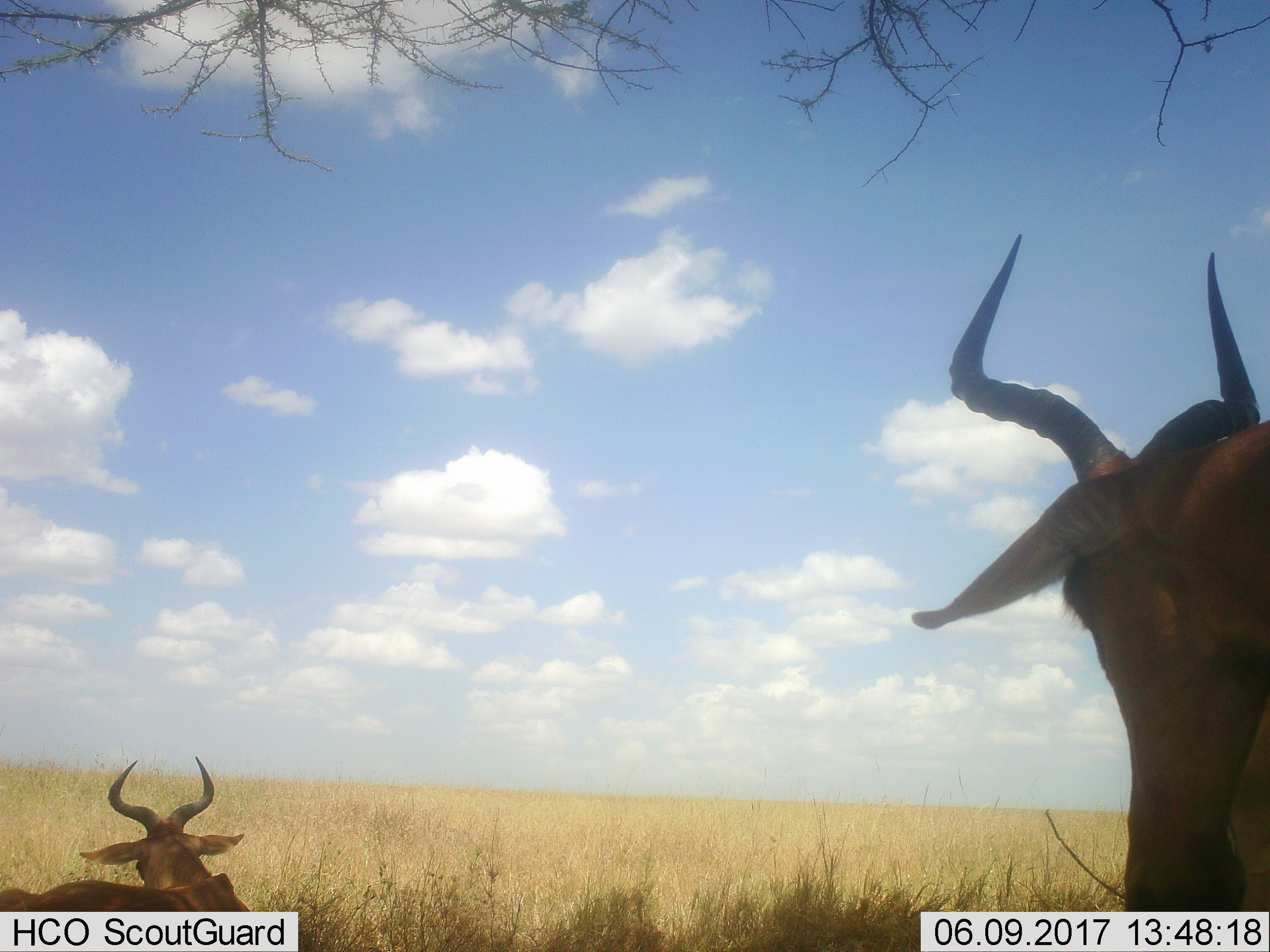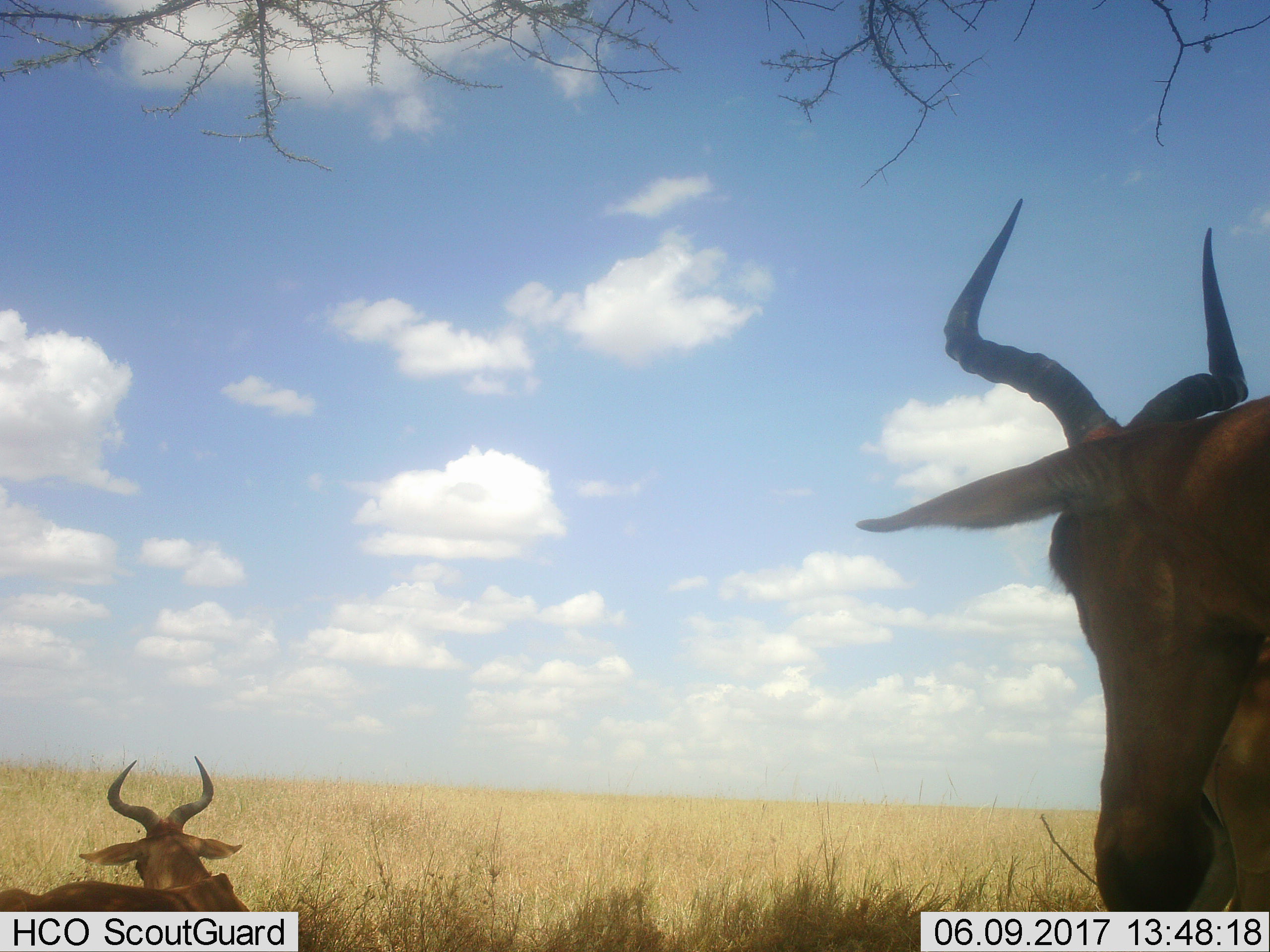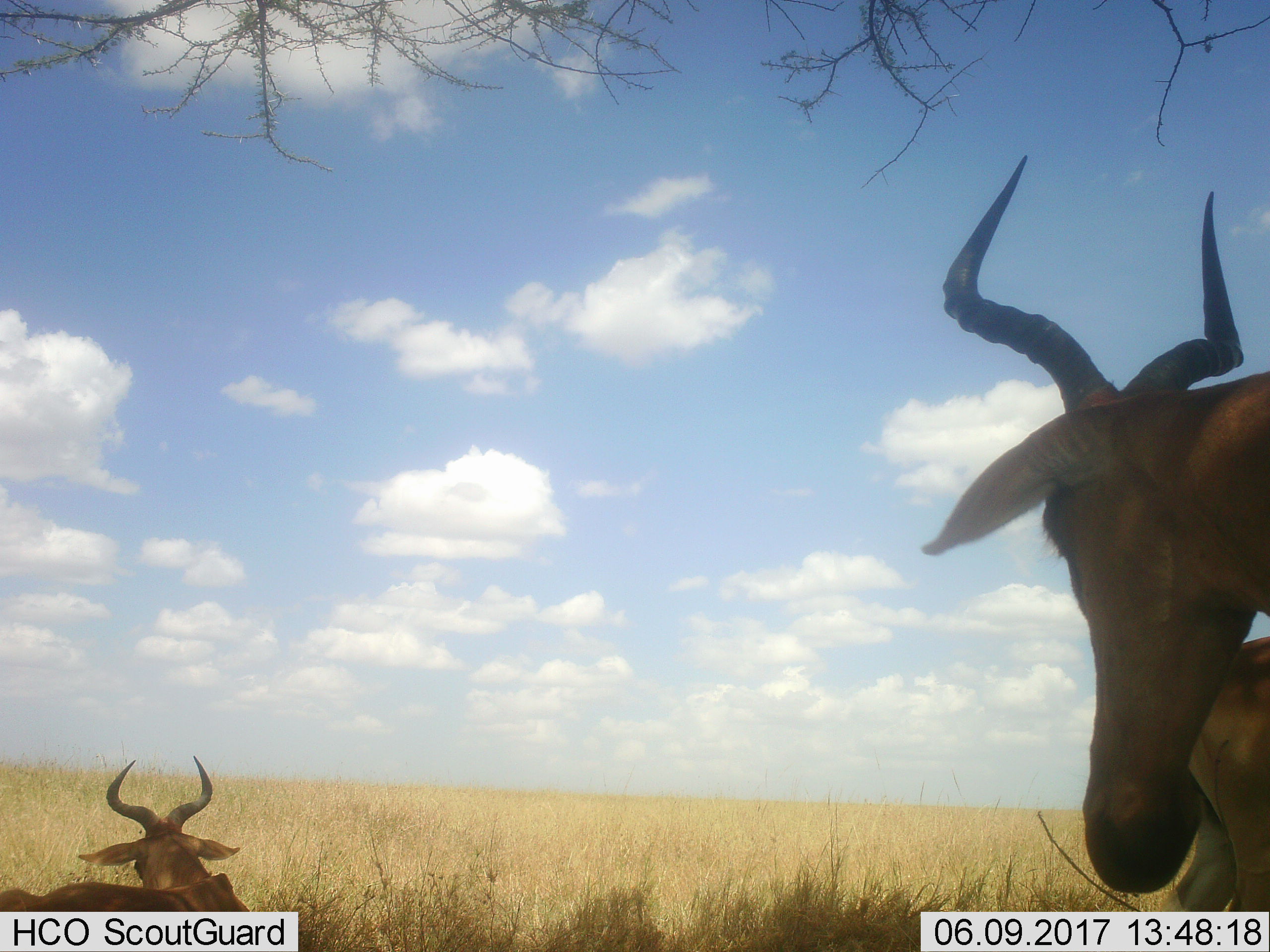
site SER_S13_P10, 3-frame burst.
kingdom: Animalia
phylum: Chordata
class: Mammalia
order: Artiodactyla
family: Bovidae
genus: Alcelaphus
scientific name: Alcelaphus buselaphus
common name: hartebeest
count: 3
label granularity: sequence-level